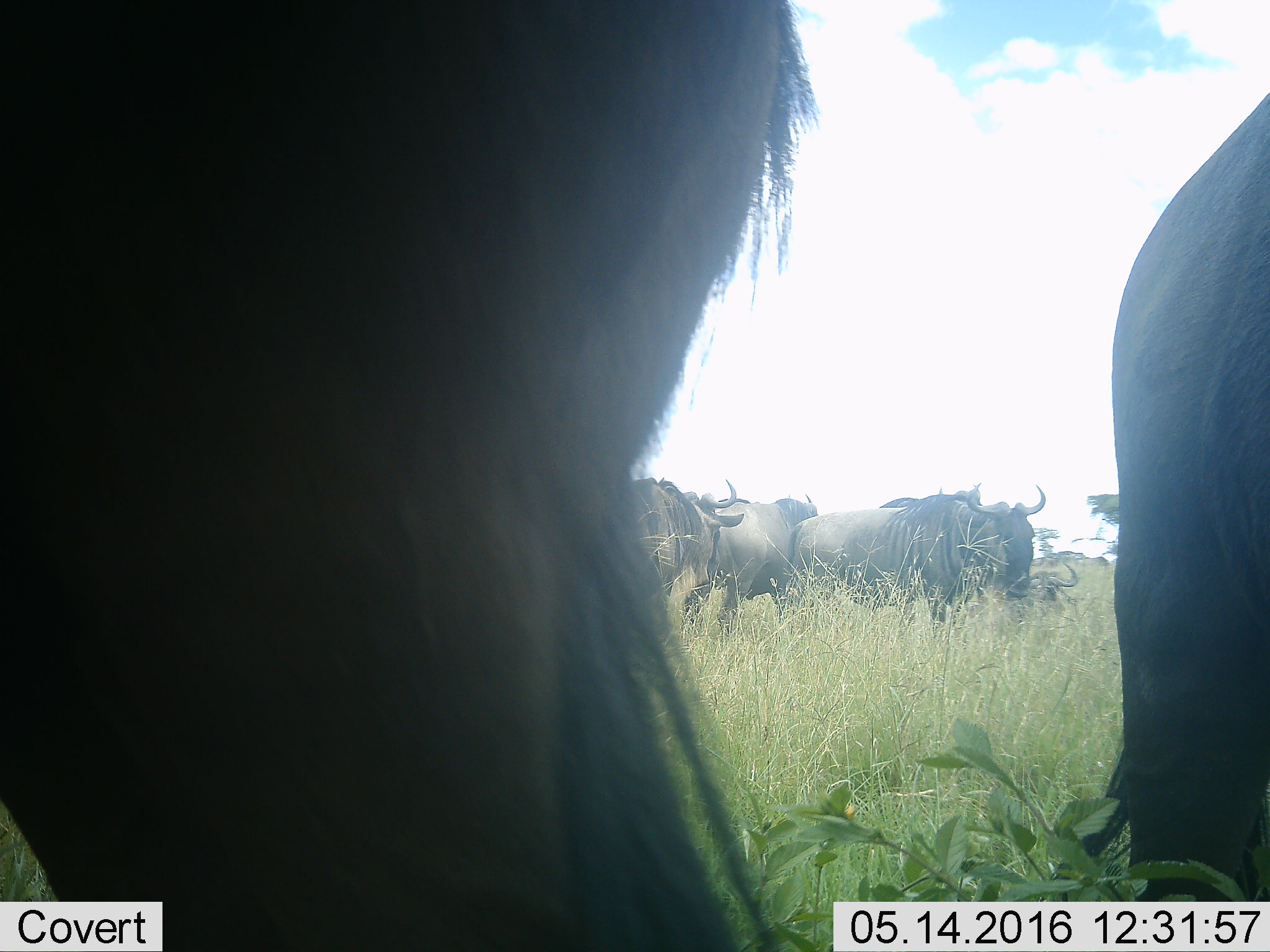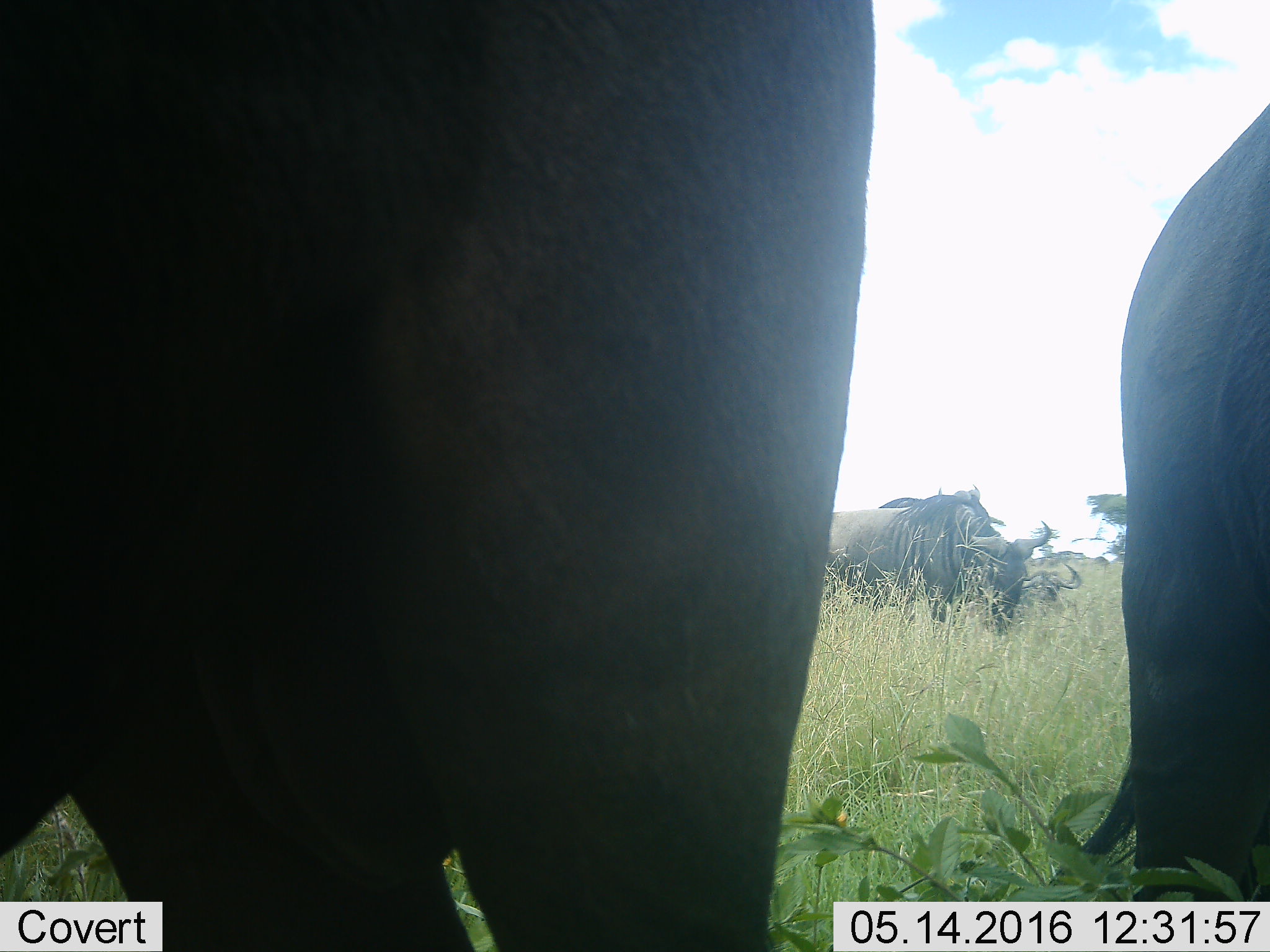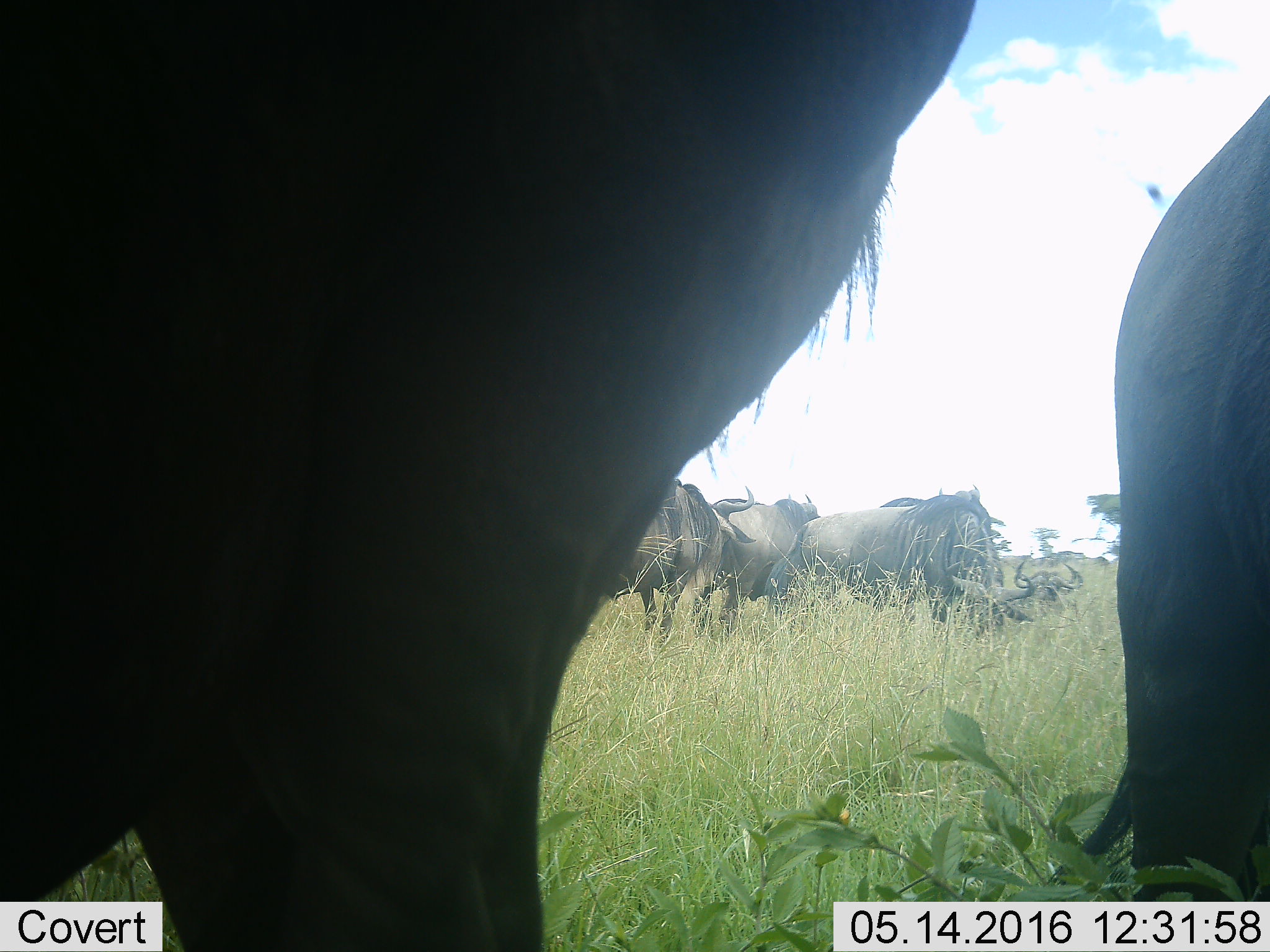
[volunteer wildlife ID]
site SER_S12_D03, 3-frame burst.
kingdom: Animalia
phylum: Chordata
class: Mammalia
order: Artiodactyla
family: Bovidae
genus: Connochaetes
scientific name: Connochaetes taurinus taurinus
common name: blue wildebeest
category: wildebeestblue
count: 6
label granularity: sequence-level